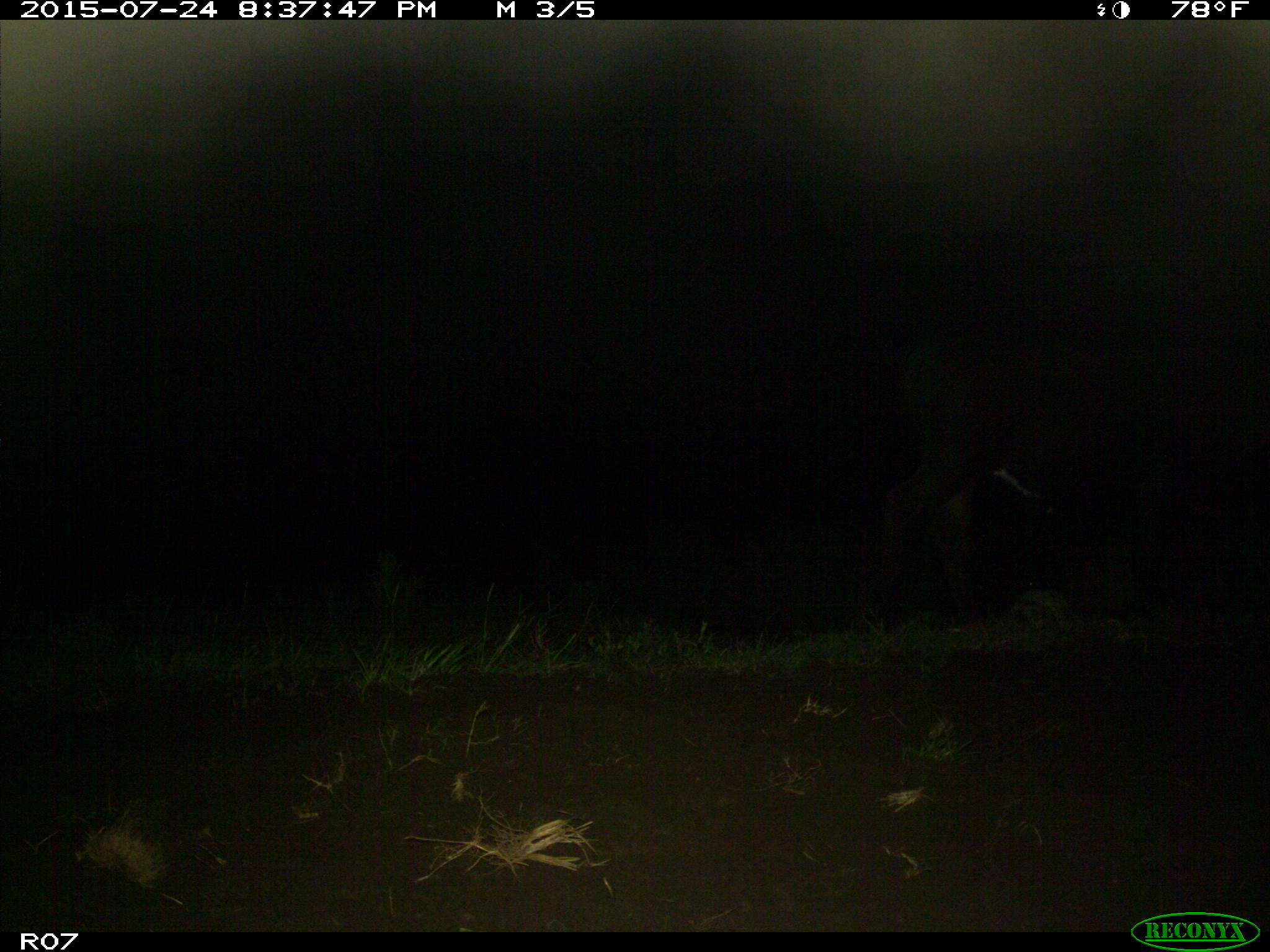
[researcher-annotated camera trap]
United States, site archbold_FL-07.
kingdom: Animalia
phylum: Chordata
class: Mammalia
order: Artiodactyla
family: Bovidae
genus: Bos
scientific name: Bos taurus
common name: domestic cow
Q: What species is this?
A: Bos taurus (domestic cow).